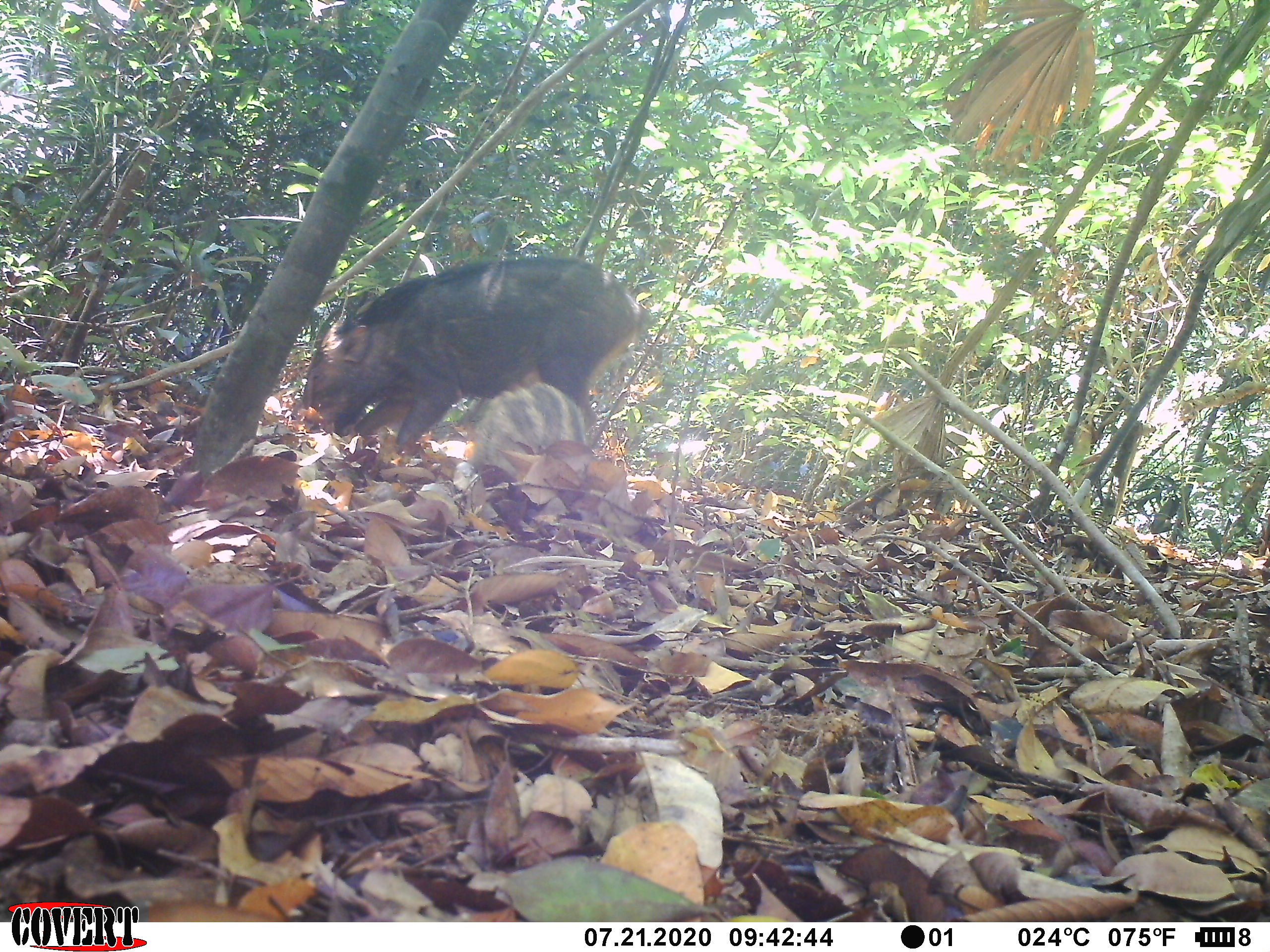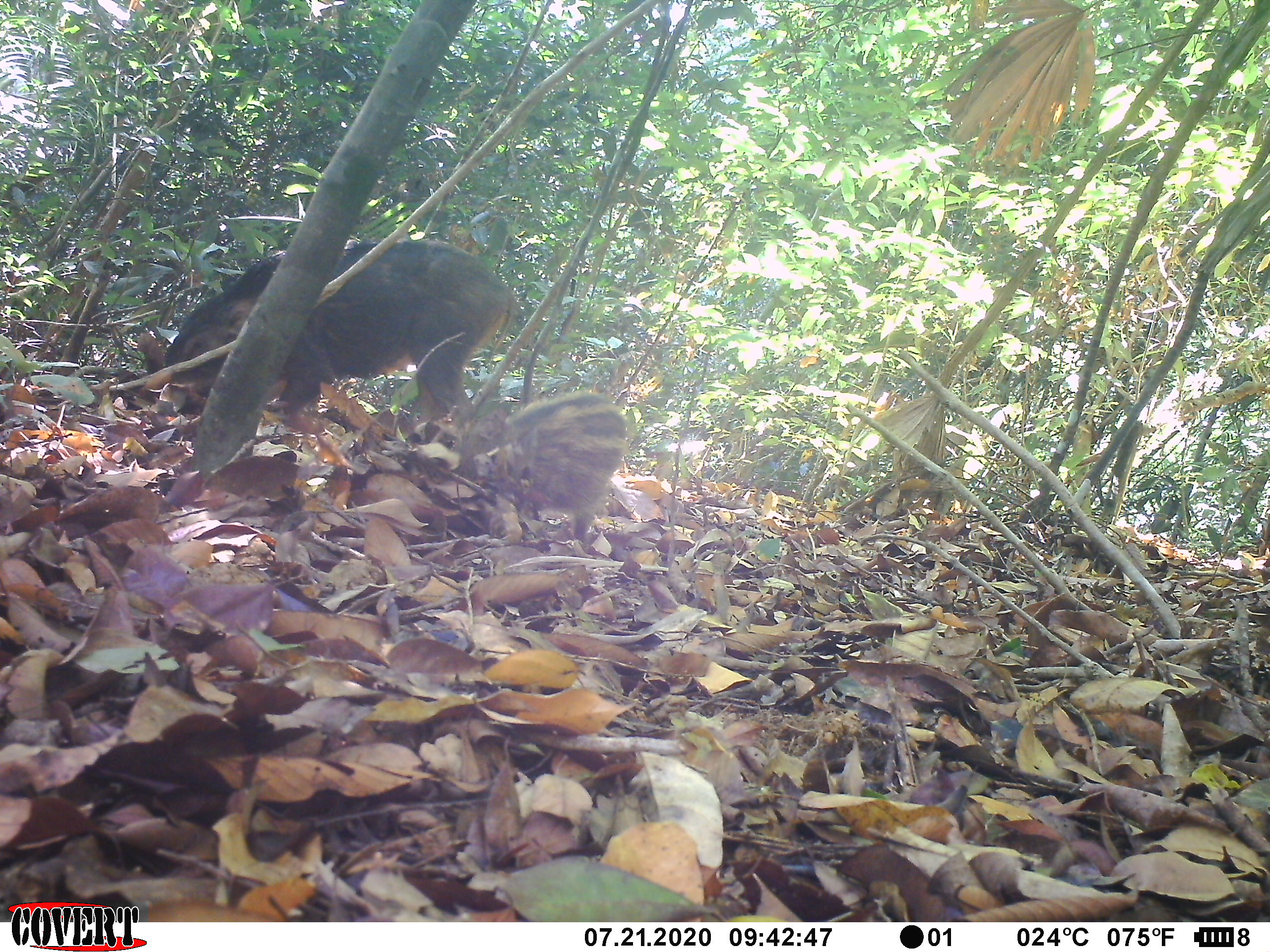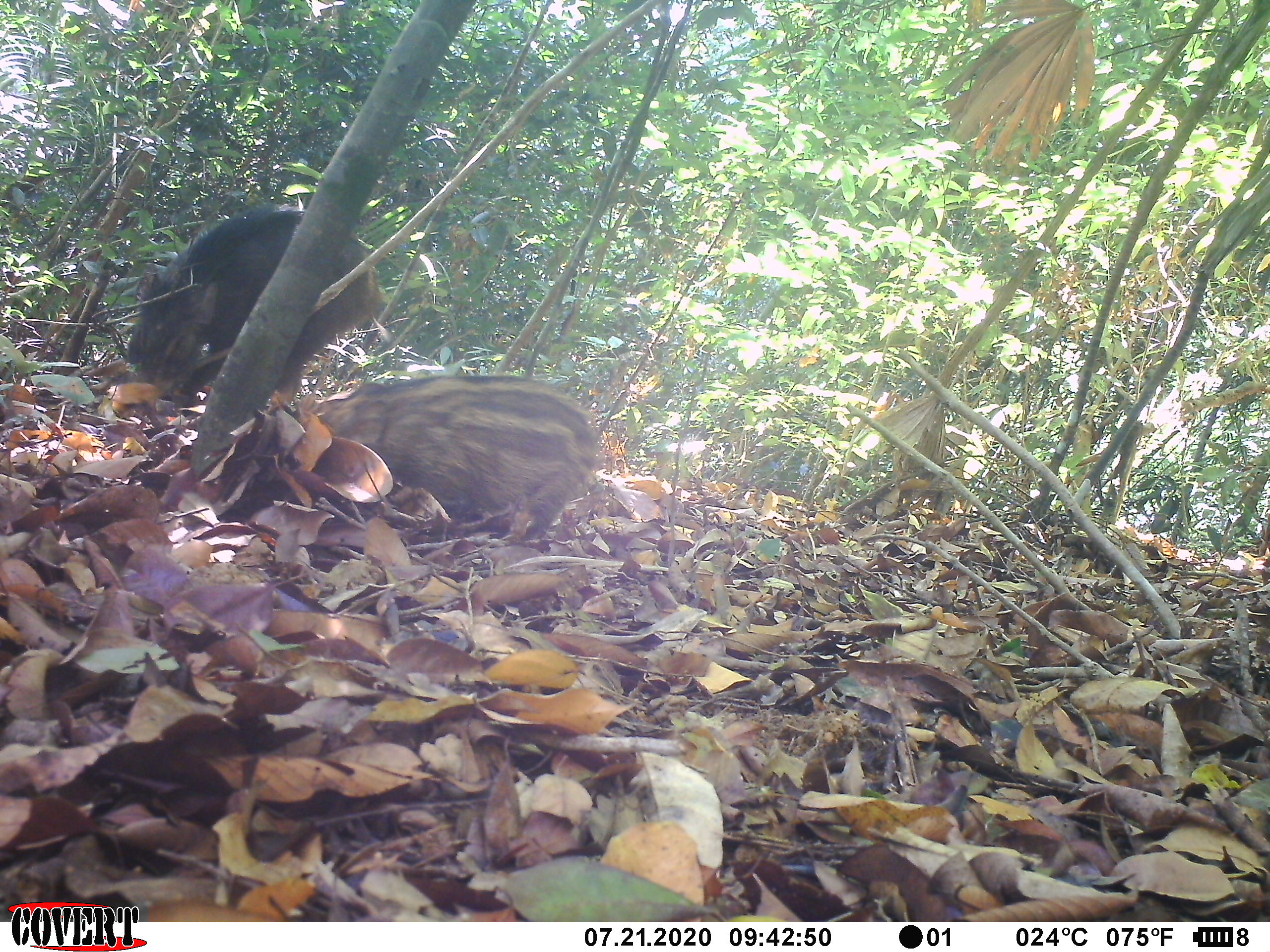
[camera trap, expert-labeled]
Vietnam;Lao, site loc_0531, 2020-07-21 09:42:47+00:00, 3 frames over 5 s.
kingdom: Animalia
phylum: Chordata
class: Mammalia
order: Artiodactyla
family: Suidae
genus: Sus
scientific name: Sus scrofa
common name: eurasian wild pig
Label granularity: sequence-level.